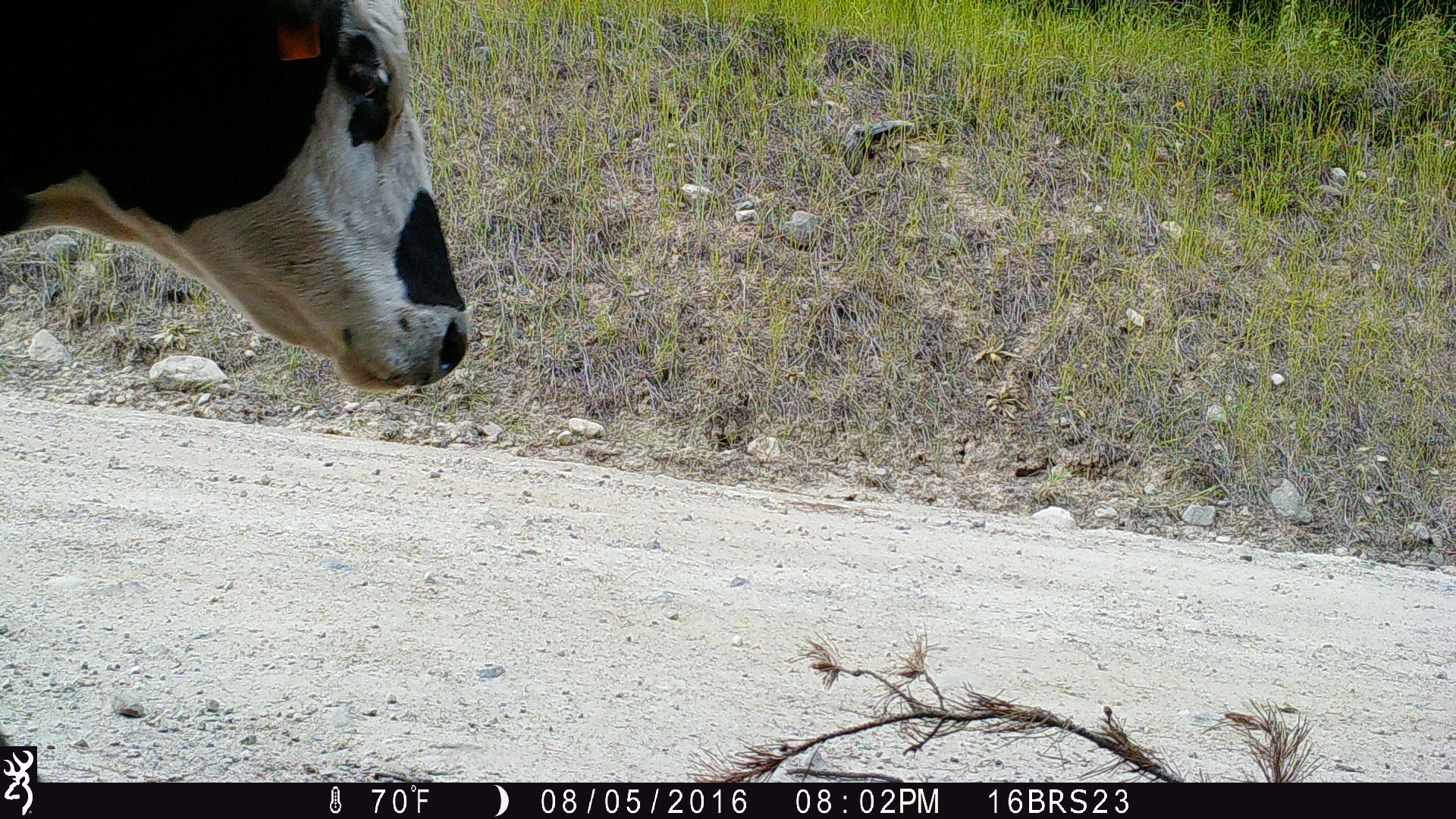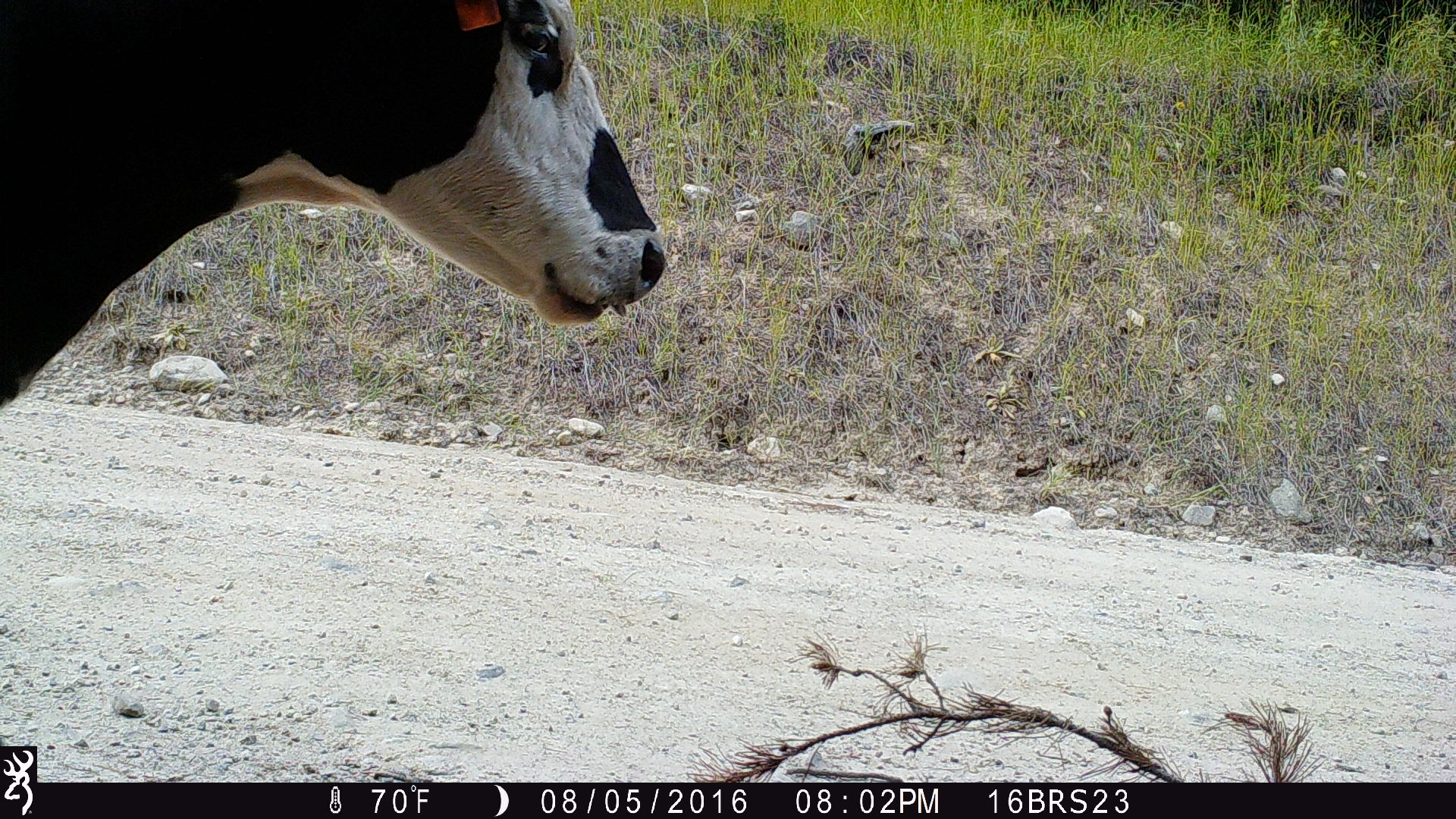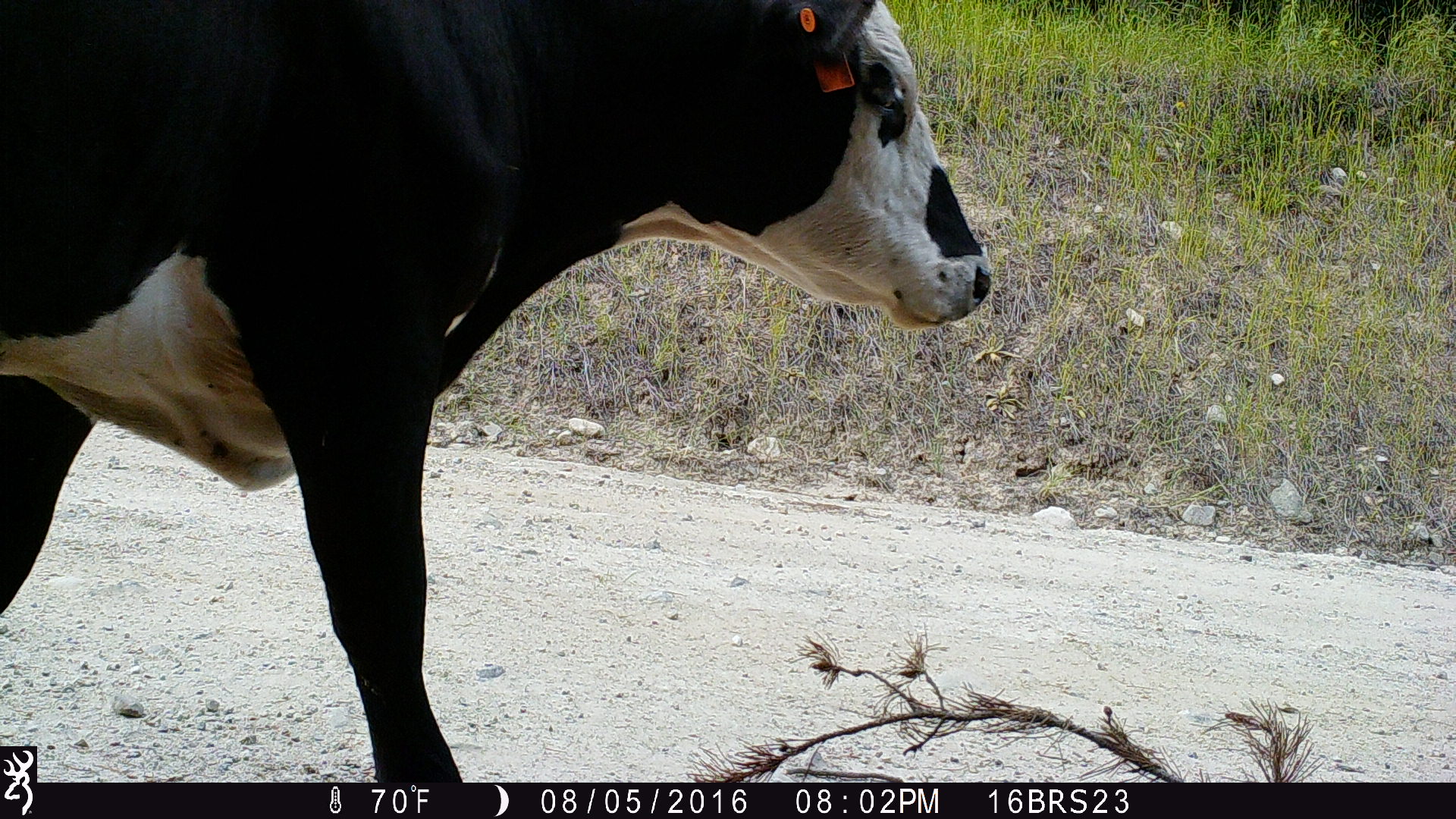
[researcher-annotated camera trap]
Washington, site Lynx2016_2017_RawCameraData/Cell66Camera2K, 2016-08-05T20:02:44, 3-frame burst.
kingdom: Animalia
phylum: Chordata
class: Mammalia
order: Artiodactyla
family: Bovidae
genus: Bos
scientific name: Bos taurus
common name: domestic cattle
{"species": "domestic cattle (Bos taurus)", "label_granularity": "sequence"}